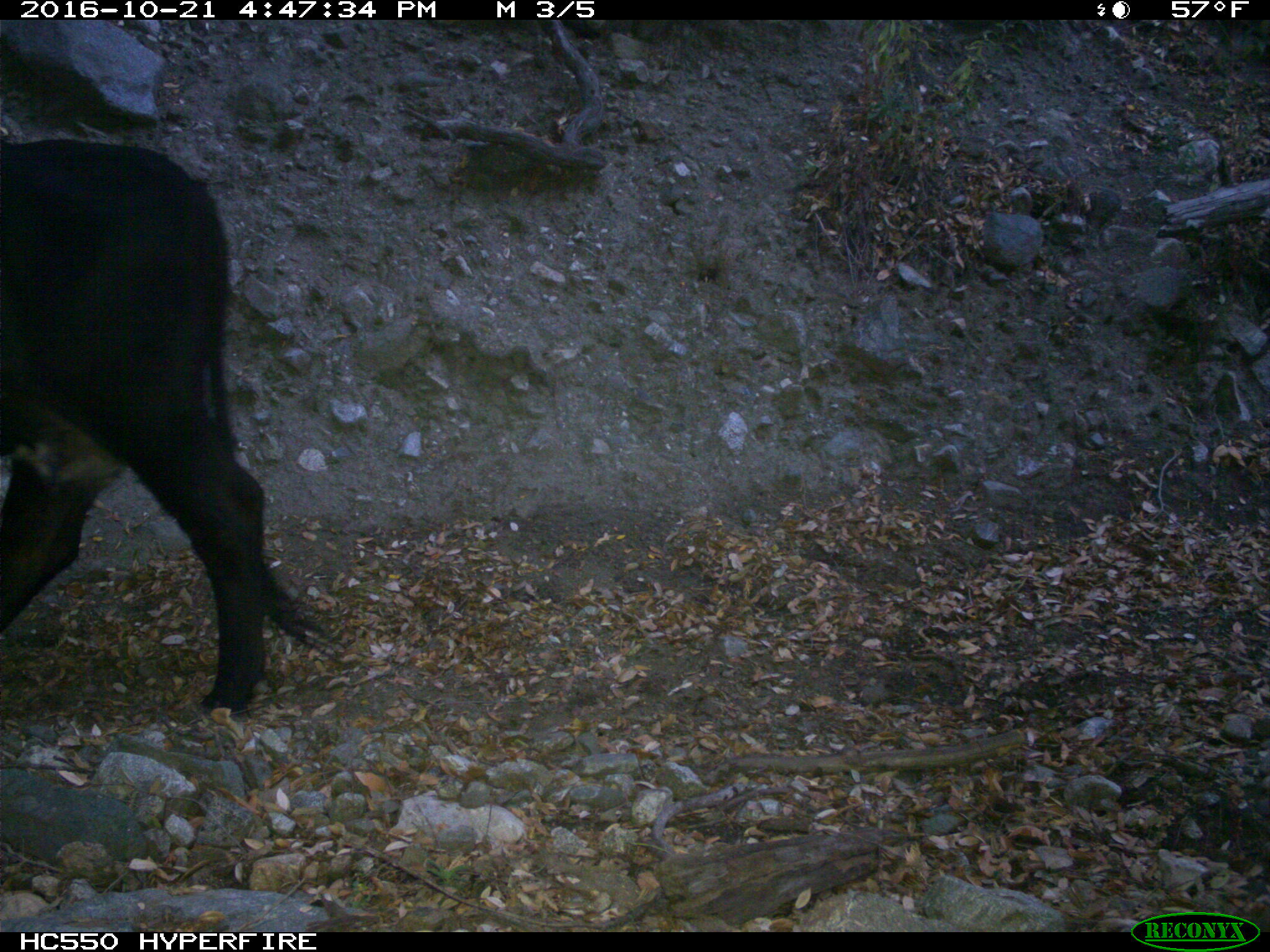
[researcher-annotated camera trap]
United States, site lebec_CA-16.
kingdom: Animalia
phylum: Chordata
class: Mammalia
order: Artiodactyla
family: Bovidae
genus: Bos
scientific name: Bos taurus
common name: domestic cow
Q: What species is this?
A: Bos taurus (domestic cow).